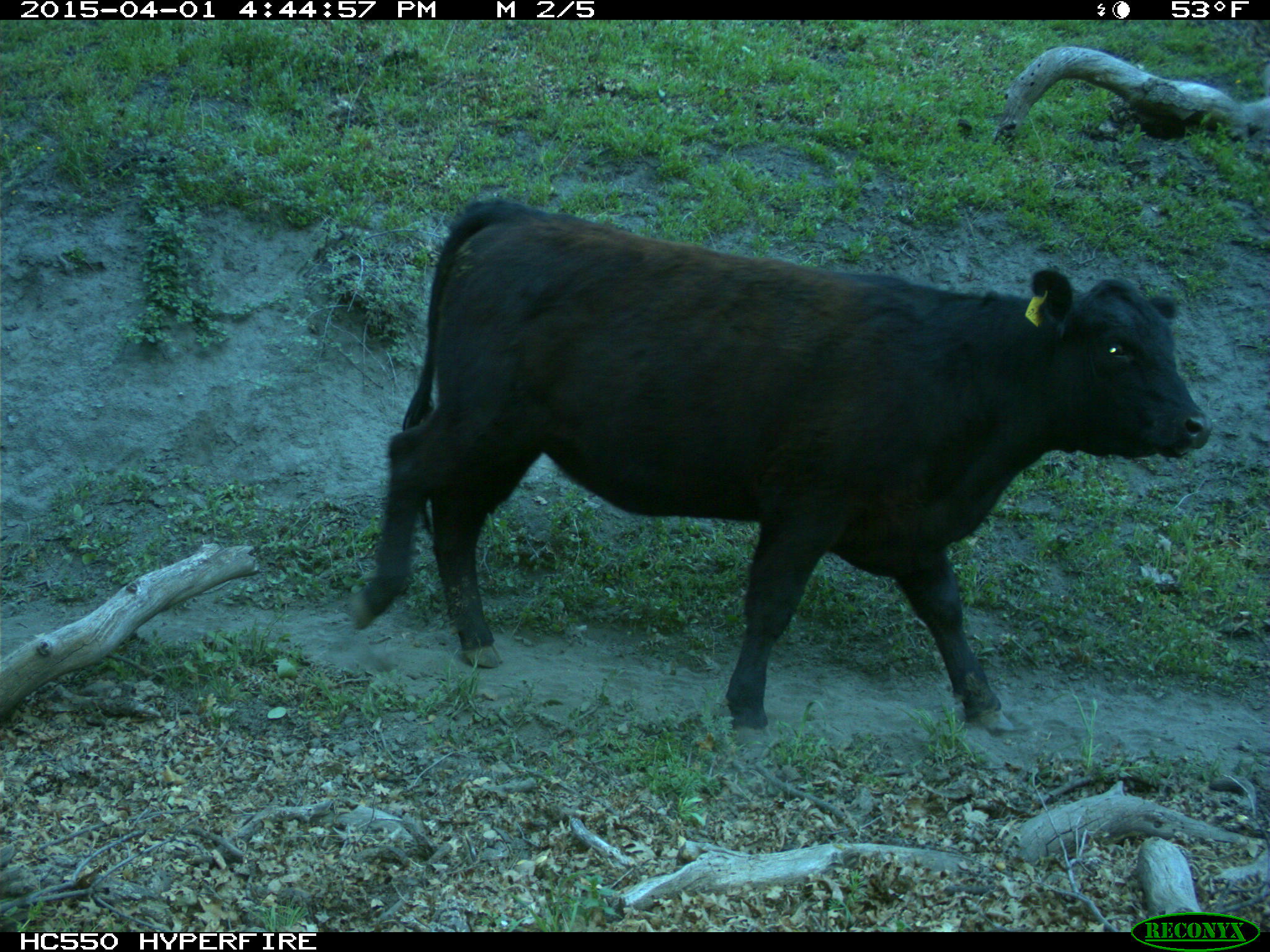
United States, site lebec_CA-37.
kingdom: Animalia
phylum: Chordata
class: Mammalia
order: Artiodactyla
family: Bovidae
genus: Bos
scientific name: Bos taurus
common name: domestic cow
Bos taurus (domestic cow).